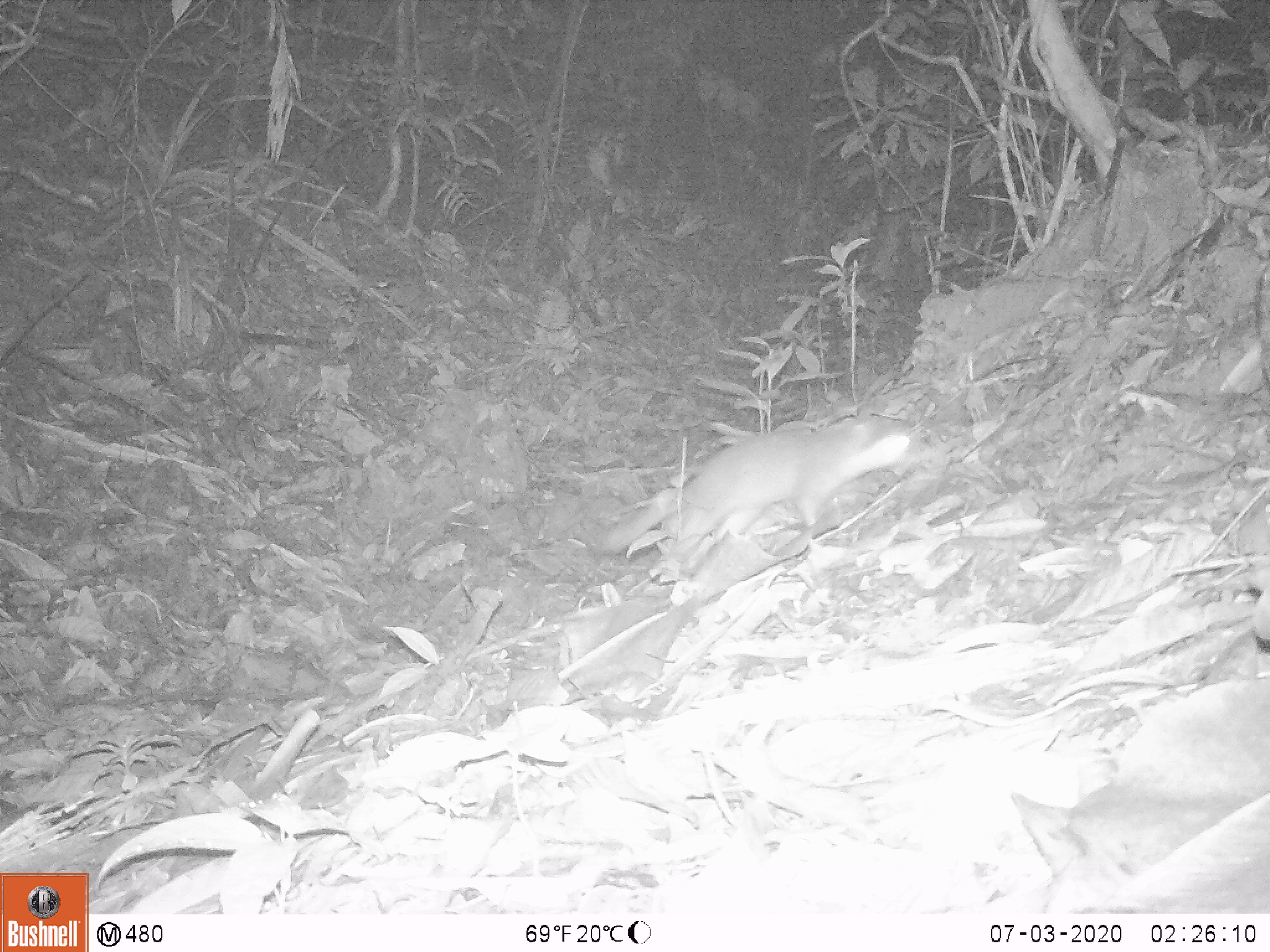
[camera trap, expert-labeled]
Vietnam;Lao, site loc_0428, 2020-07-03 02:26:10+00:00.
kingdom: Animalia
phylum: Chordata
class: Mammalia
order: Carnivora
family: Mustelidae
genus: Melogale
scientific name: Melogale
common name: ferret badger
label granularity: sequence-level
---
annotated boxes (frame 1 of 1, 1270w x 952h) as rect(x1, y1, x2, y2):
ferret badger: rect(603, 416, 910, 553)